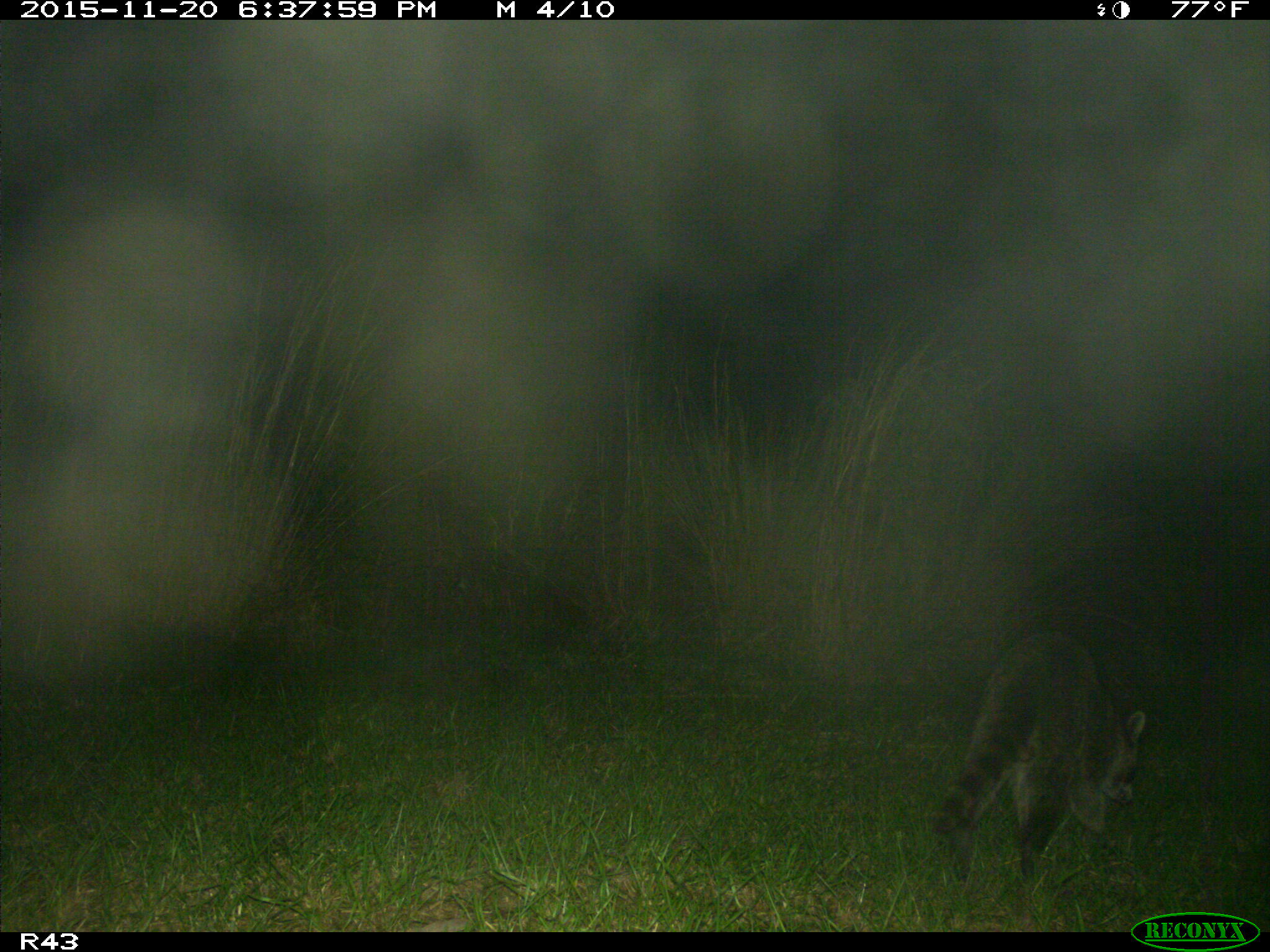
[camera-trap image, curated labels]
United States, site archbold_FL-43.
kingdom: Animalia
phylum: Chordata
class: Mammalia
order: Carnivora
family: Procyonidae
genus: Procyon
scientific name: Procyon lotor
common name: common raccoon